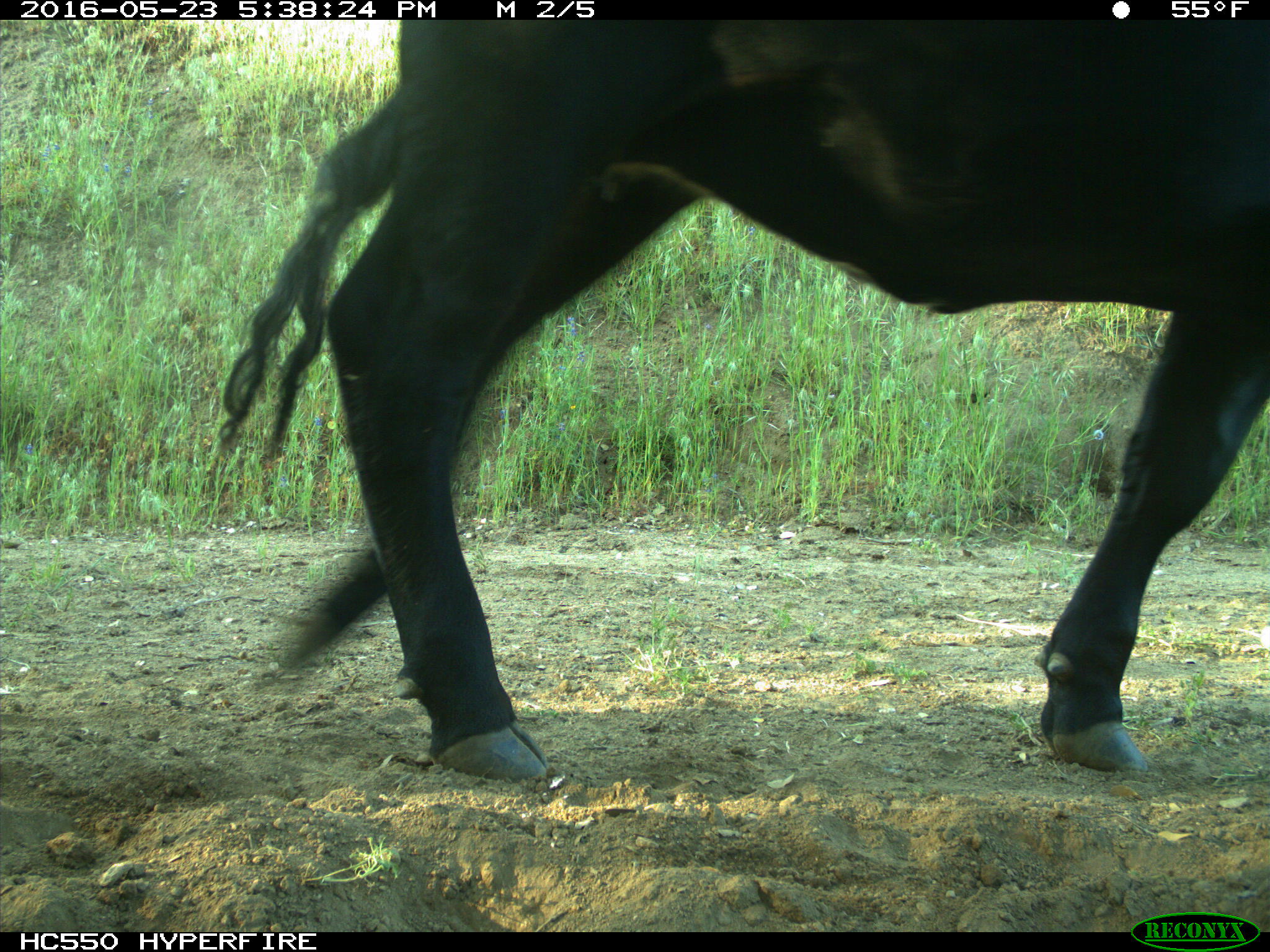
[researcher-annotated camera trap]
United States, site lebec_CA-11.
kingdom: Animalia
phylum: Chordata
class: Mammalia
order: Artiodactyla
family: Bovidae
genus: Bos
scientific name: Bos taurus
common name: domestic cow